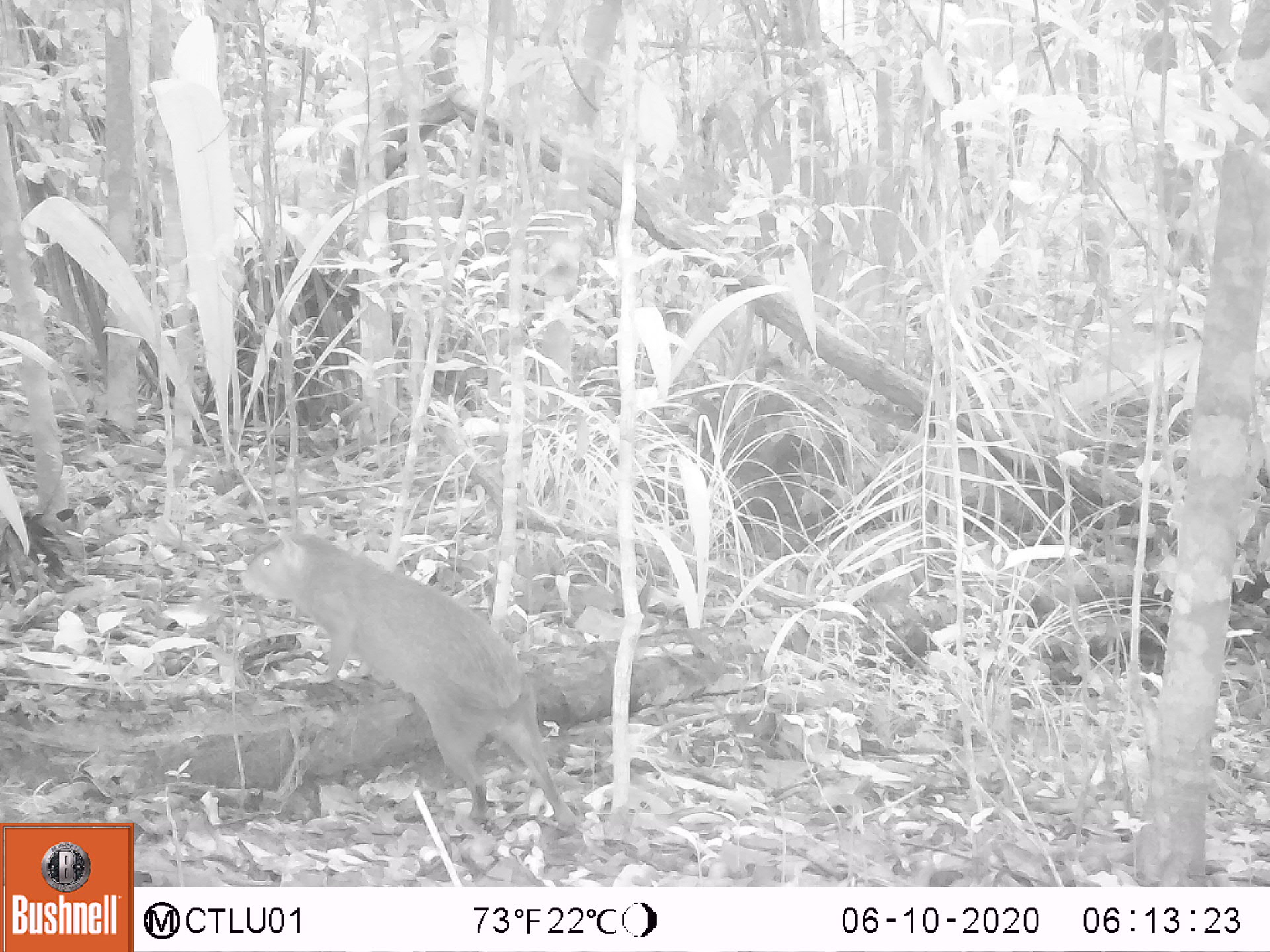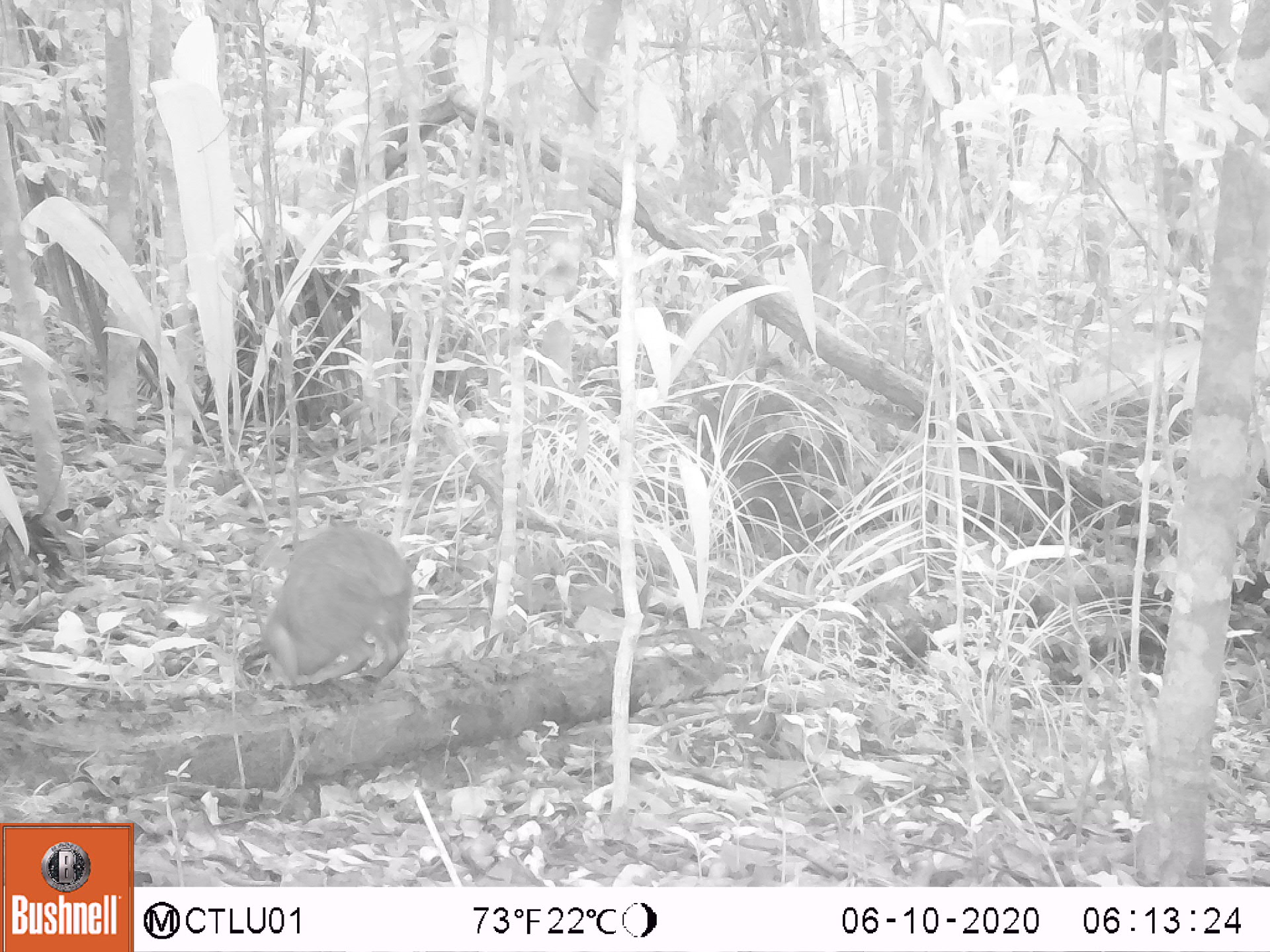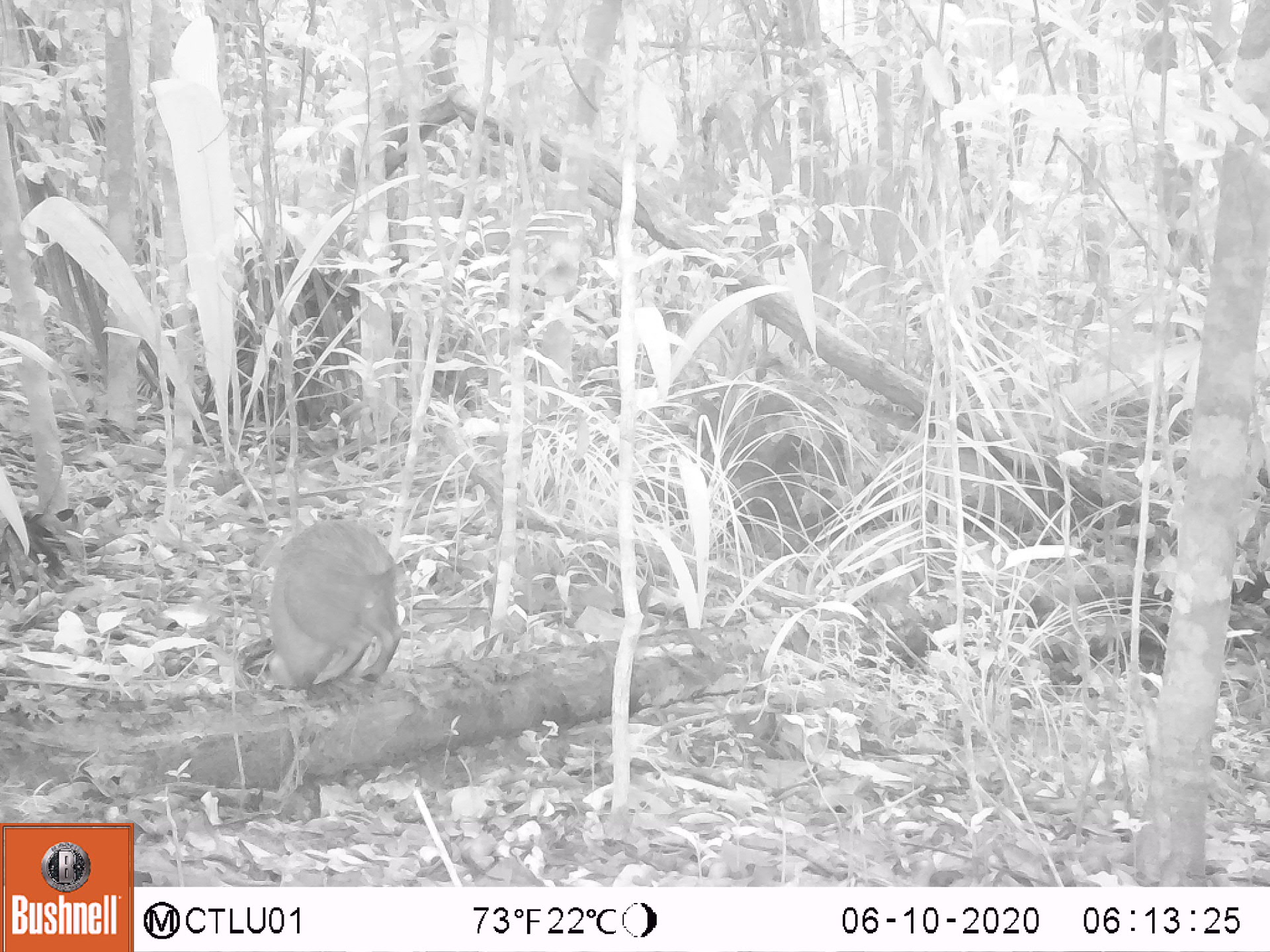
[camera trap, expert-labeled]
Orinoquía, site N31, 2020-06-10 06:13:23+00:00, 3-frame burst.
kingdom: Animalia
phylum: Chordata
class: Mammalia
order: Rodentia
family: Dasyproctidae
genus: Dasyprocta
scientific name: Dasyprocta fuliginosa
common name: black agouti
Black agouti (Dasyprocta fuliginosa).